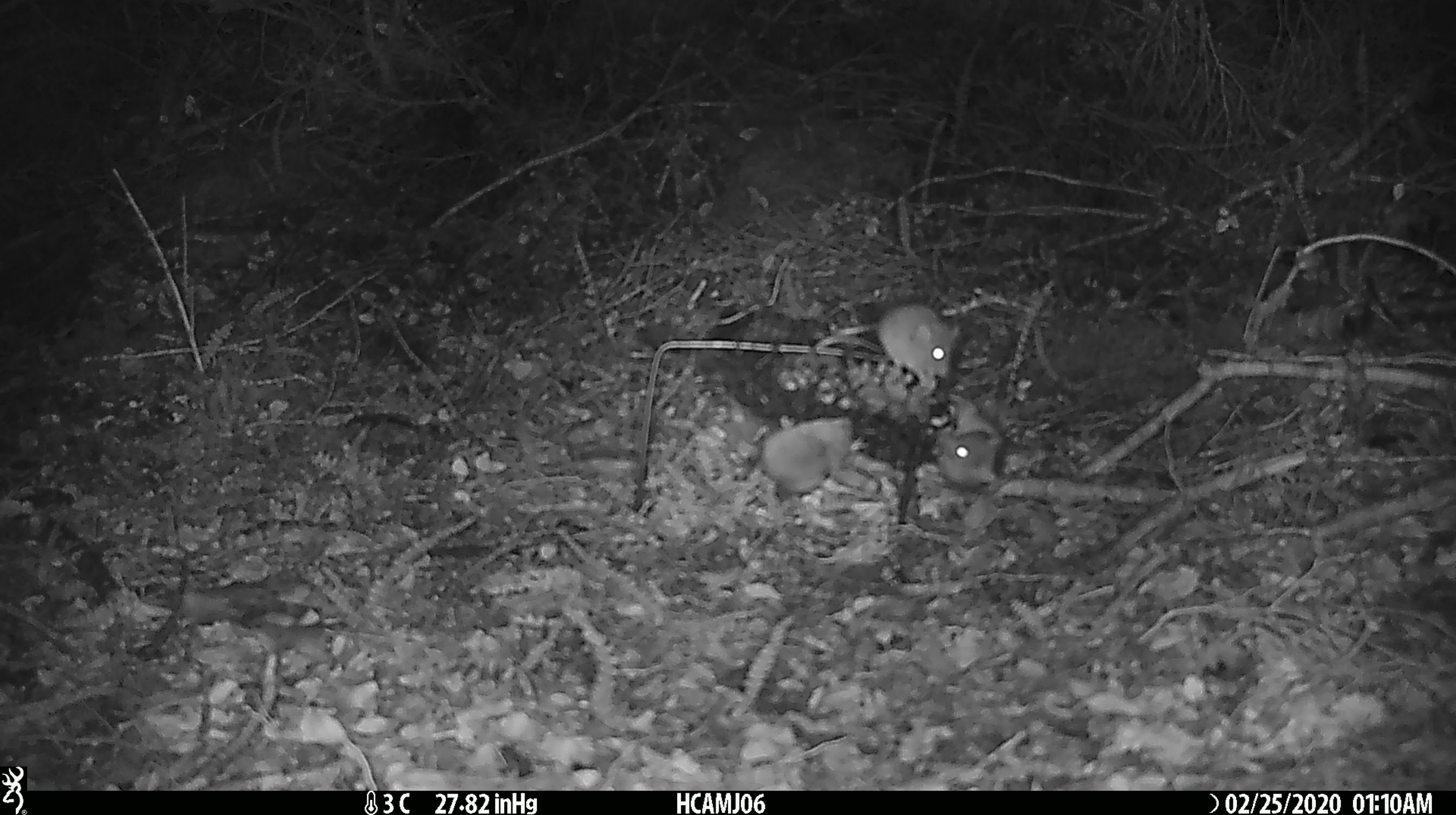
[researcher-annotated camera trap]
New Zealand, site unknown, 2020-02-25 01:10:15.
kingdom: Animalia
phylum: Chordata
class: Mammalia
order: Rodentia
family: Muridae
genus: Mus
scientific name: Mus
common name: mouse